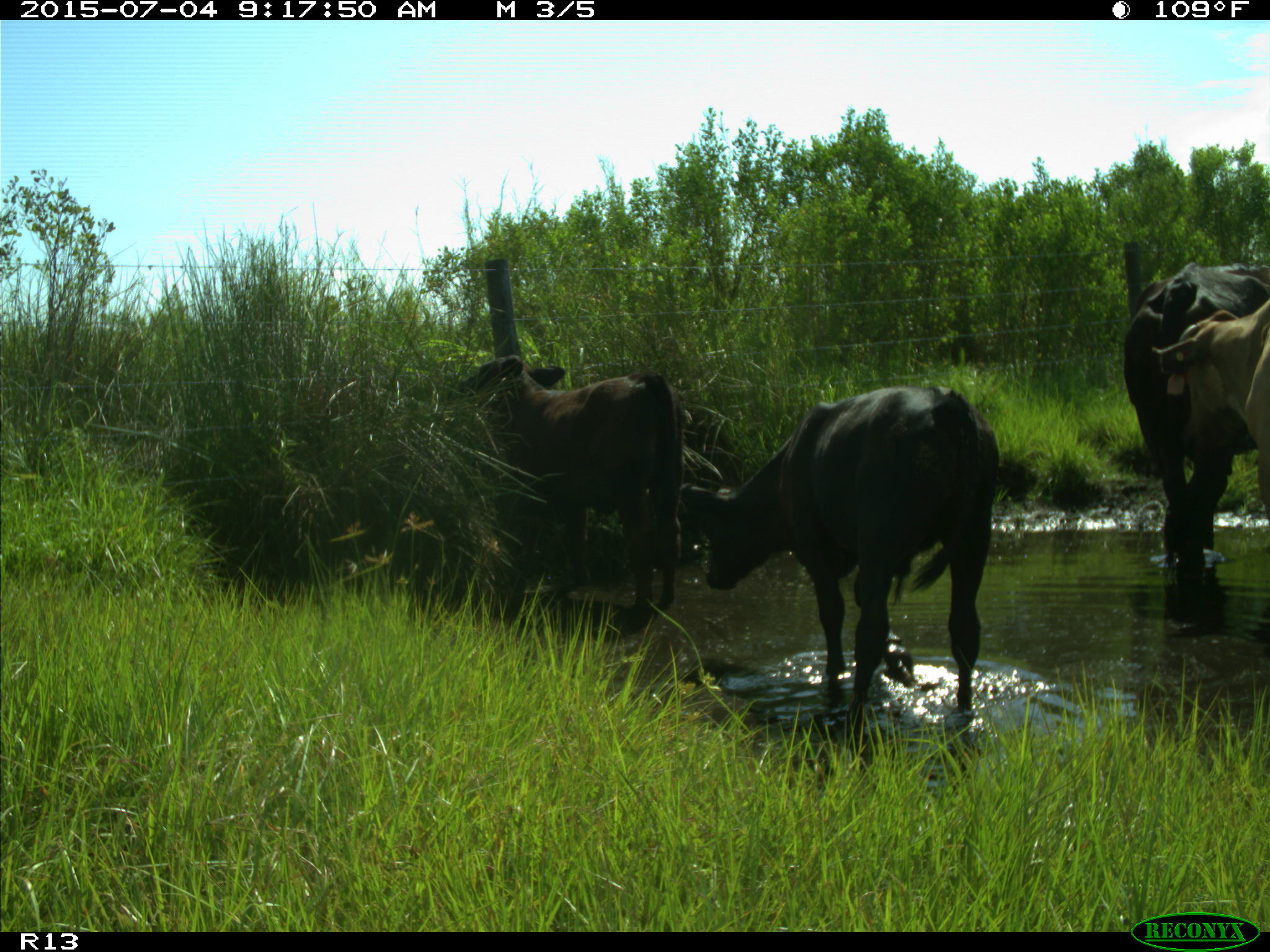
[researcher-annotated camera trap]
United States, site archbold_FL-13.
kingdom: Animalia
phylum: Chordata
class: Mammalia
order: Artiodactyla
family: Bovidae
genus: Bos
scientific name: Bos taurus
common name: domestic cow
Bos taurus (domestic cow).